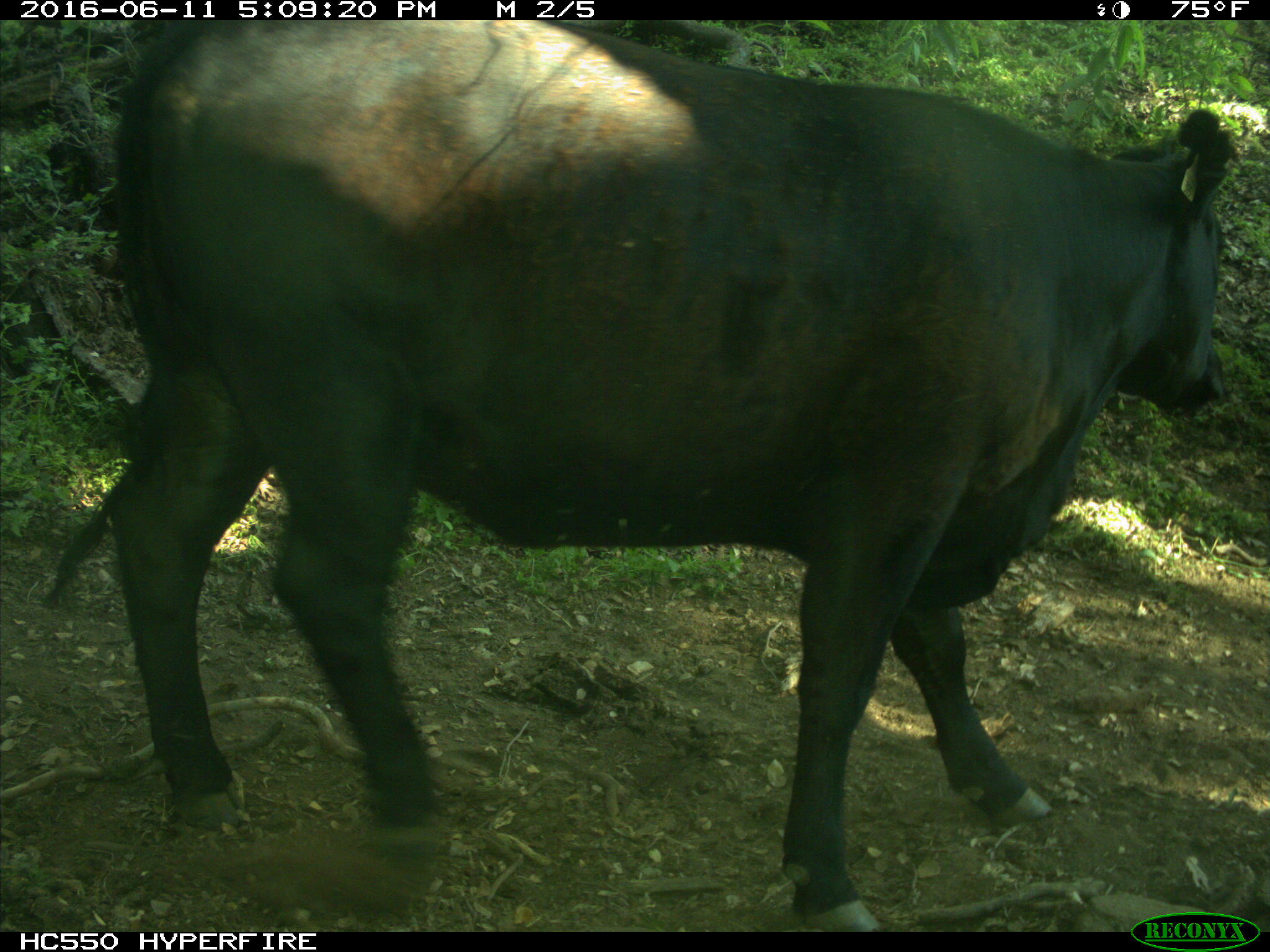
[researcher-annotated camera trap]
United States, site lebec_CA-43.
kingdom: Animalia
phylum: Chordata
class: Mammalia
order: Artiodactyla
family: Bovidae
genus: Bos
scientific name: Bos taurus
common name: domestic cow